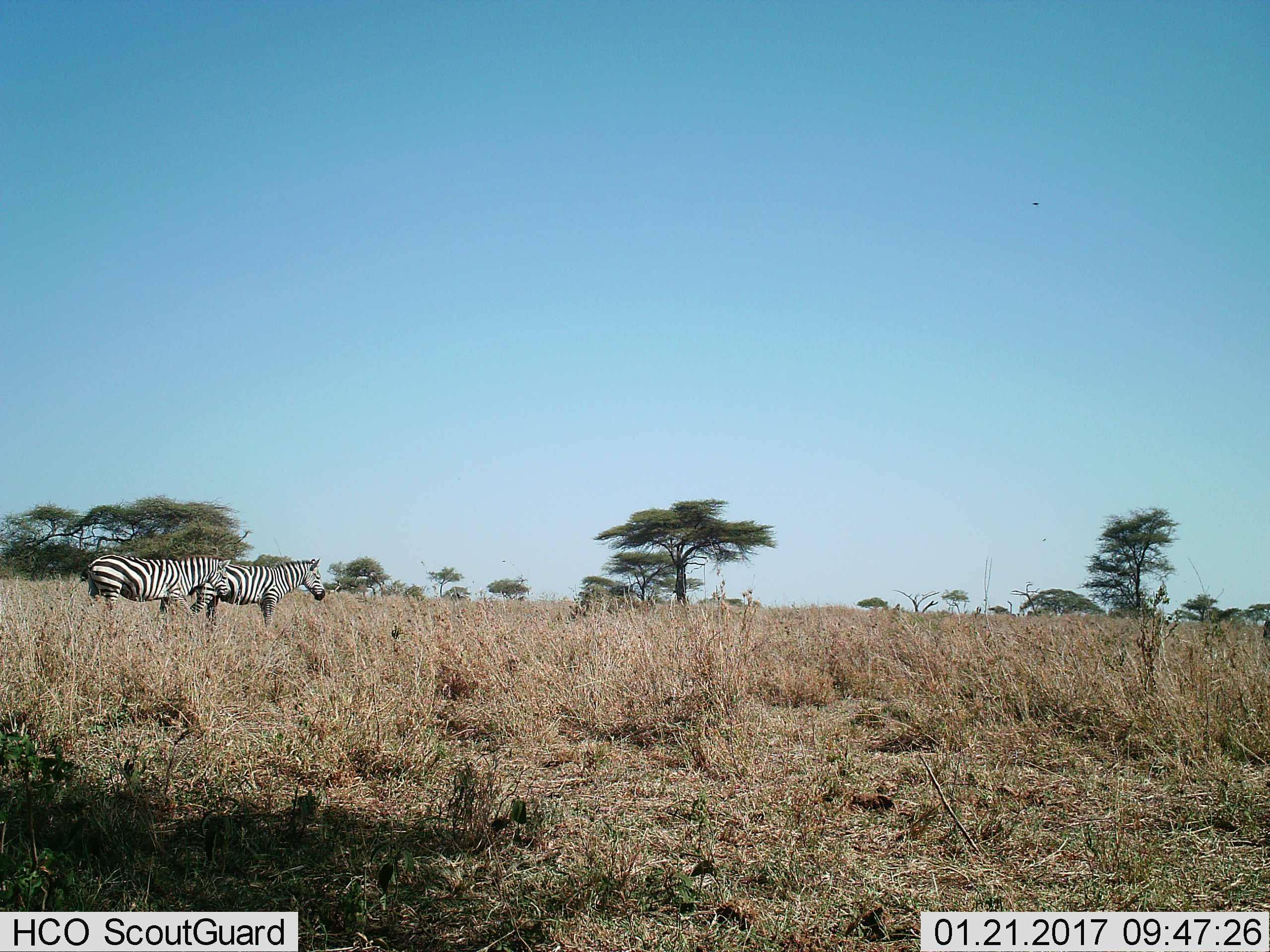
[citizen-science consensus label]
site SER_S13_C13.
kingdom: Animalia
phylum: Chordata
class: Mammalia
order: Perissodactyla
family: Equidae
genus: Equus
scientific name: Equus quagga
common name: plains zebra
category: zebraplains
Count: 2.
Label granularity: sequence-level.